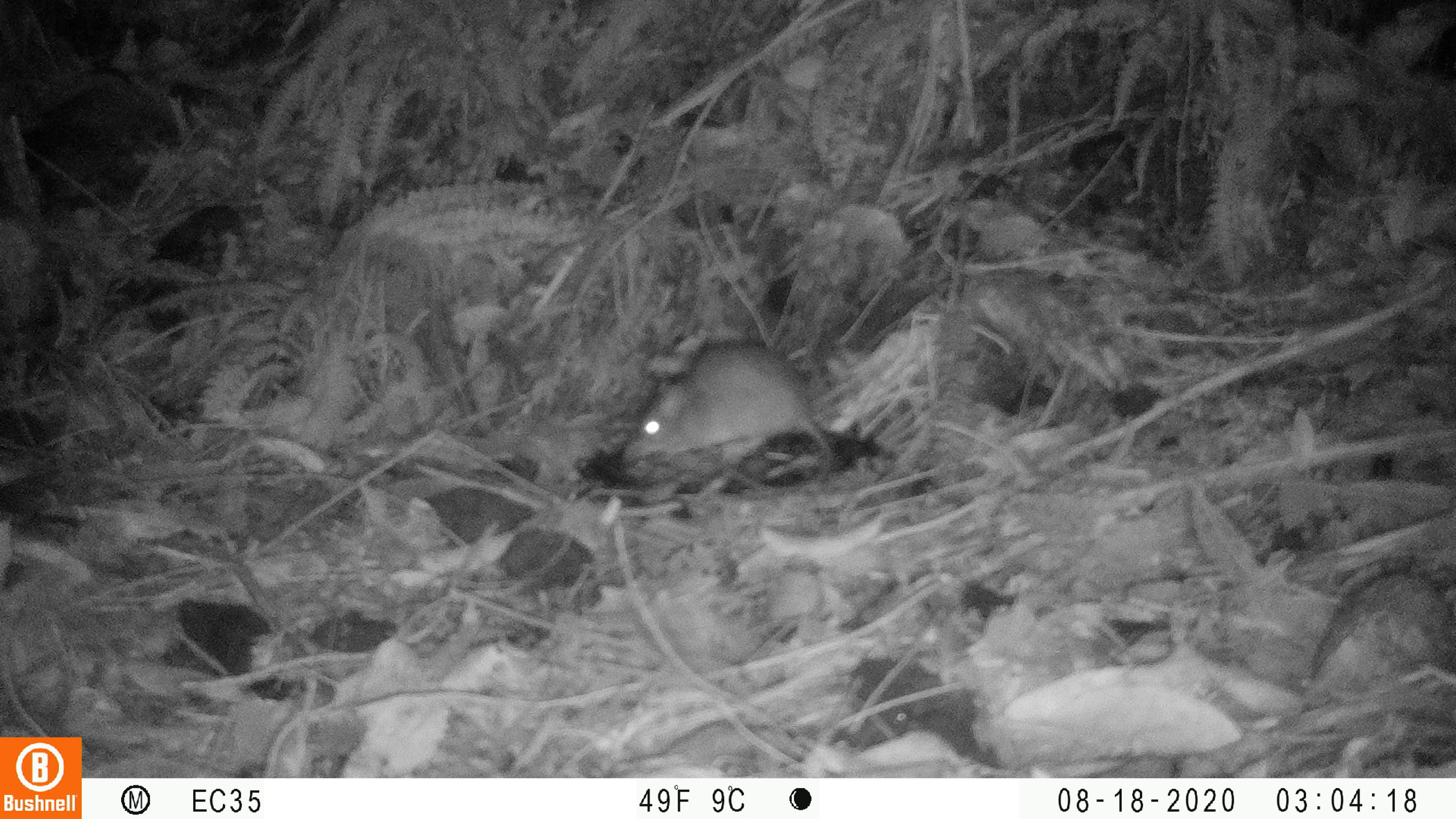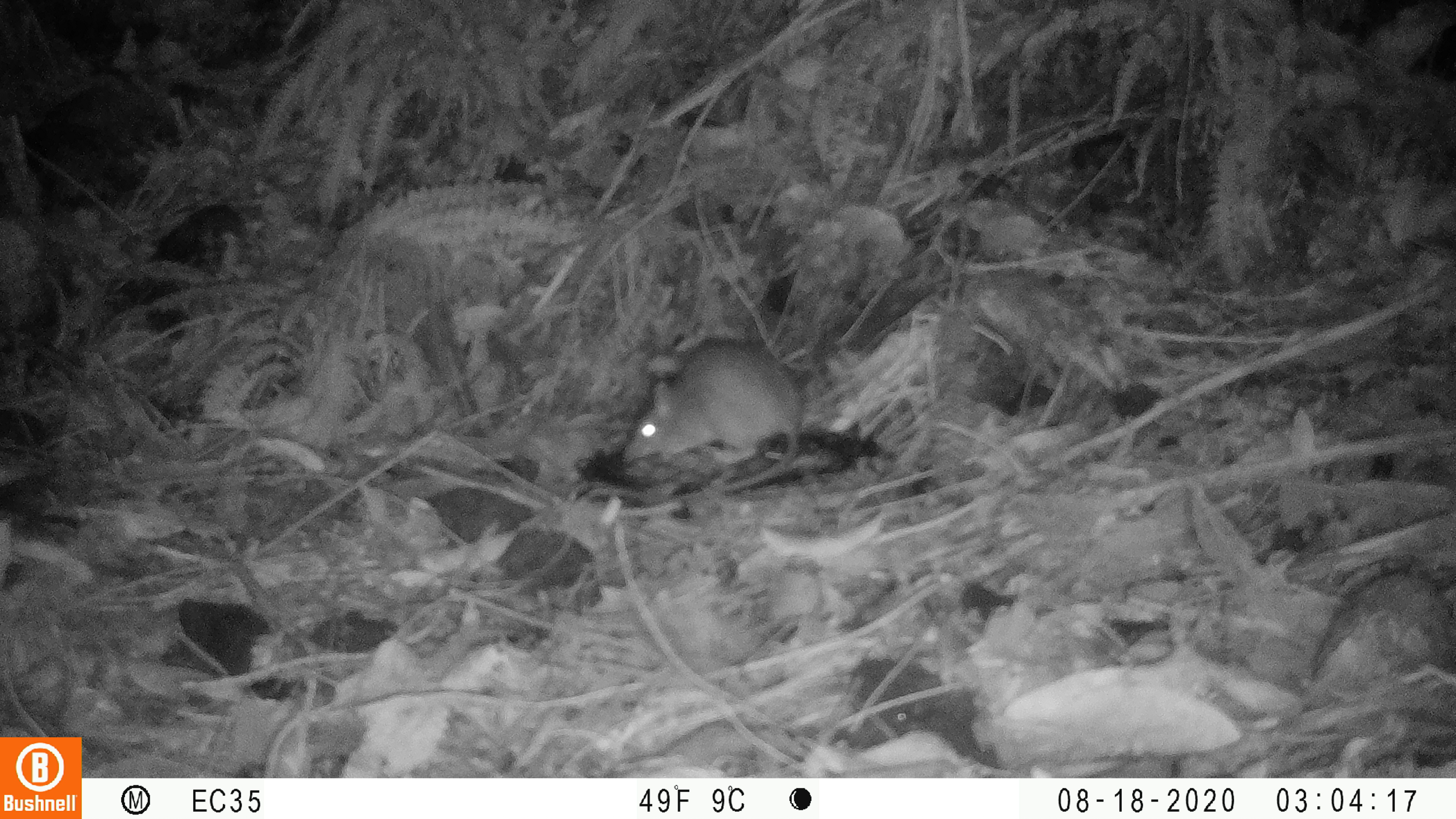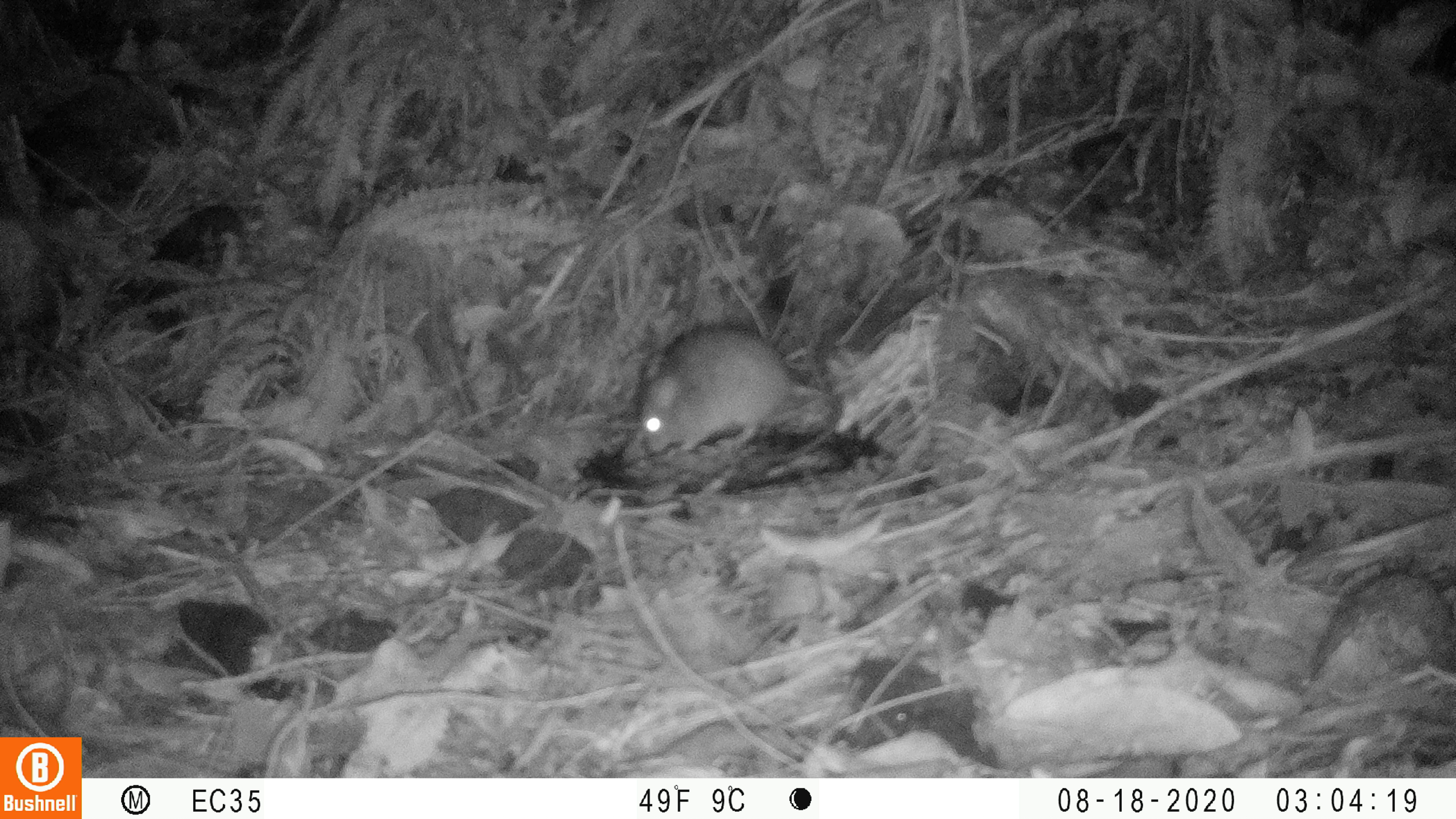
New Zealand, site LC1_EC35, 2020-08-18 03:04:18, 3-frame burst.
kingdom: Animalia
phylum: Chordata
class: Mammalia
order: Rodentia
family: Muridae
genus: Rattus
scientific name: Rattus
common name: rat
Rat (Rattus).